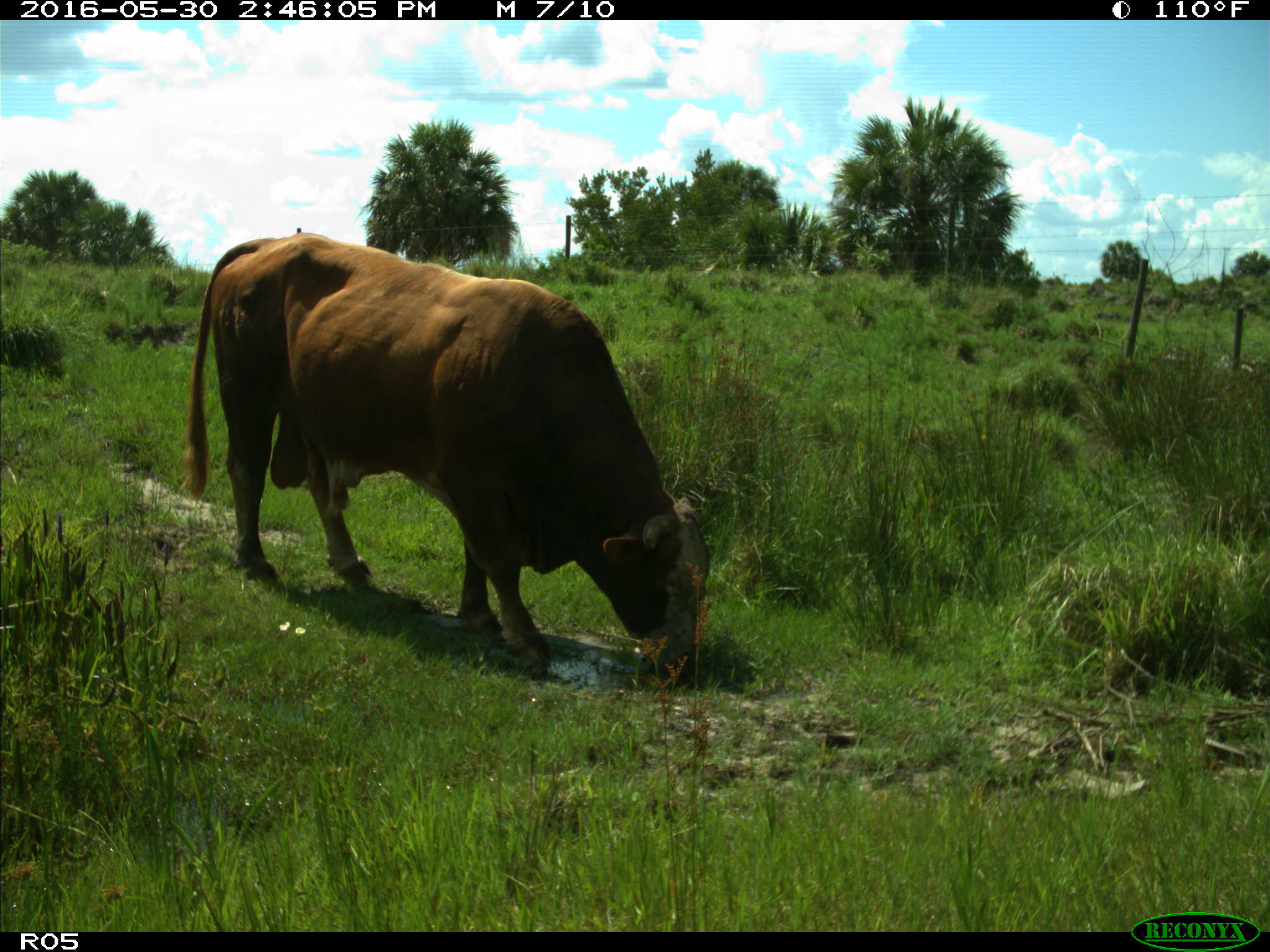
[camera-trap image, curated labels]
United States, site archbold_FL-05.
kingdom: Animalia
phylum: Chordata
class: Mammalia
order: Artiodactyla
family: Bovidae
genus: Bos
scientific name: Bos taurus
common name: domestic cow